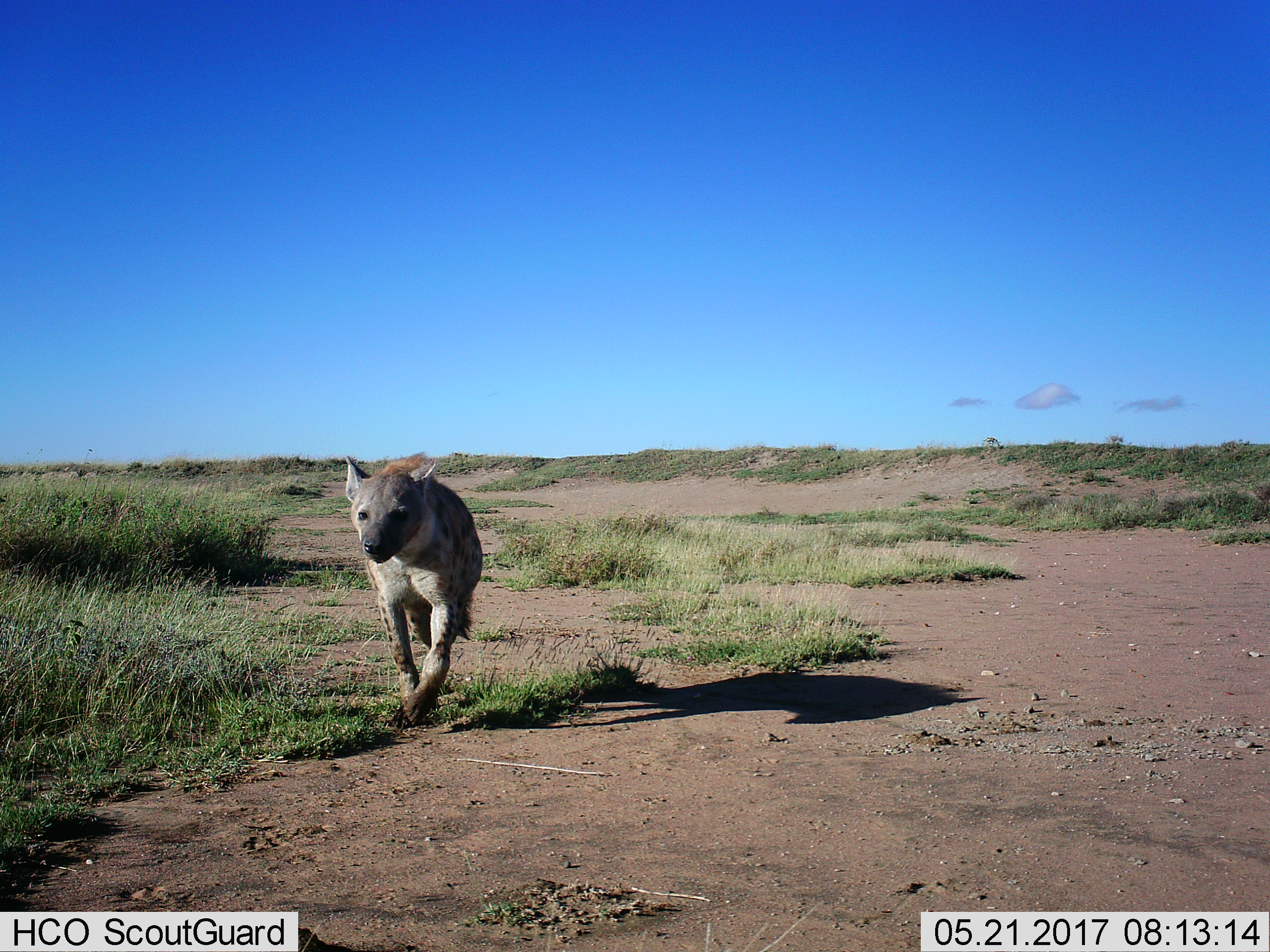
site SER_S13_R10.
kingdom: Animalia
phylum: Chordata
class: Mammalia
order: Carnivora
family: Hyaenidae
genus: Crocuta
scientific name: Crocuta crocuta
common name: spotted hyena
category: hyenaspotted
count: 1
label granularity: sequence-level